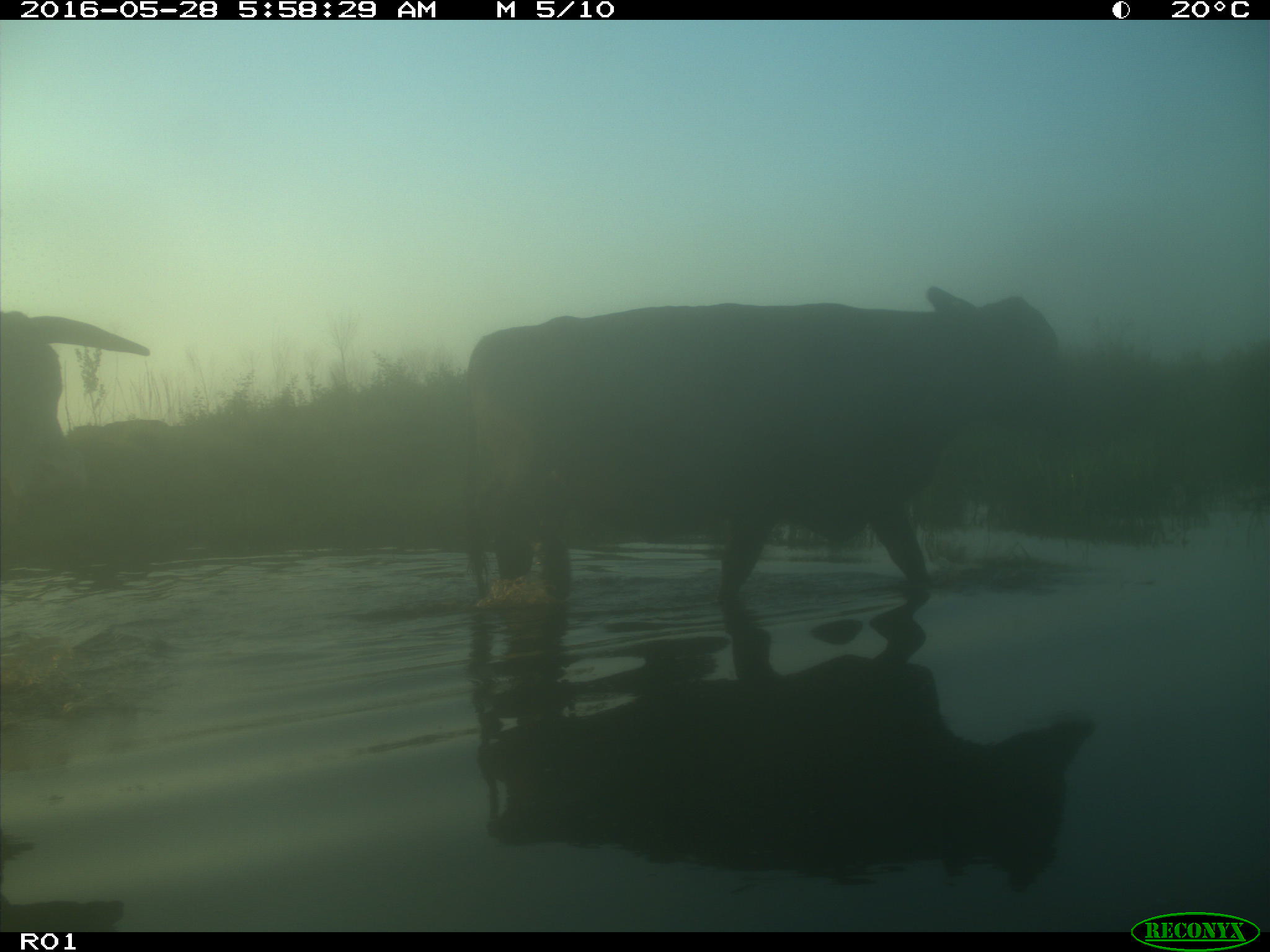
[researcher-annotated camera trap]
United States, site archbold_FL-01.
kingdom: Animalia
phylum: Chordata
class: Mammalia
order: Artiodactyla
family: Bovidae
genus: Bos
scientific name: Bos taurus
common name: domestic cow